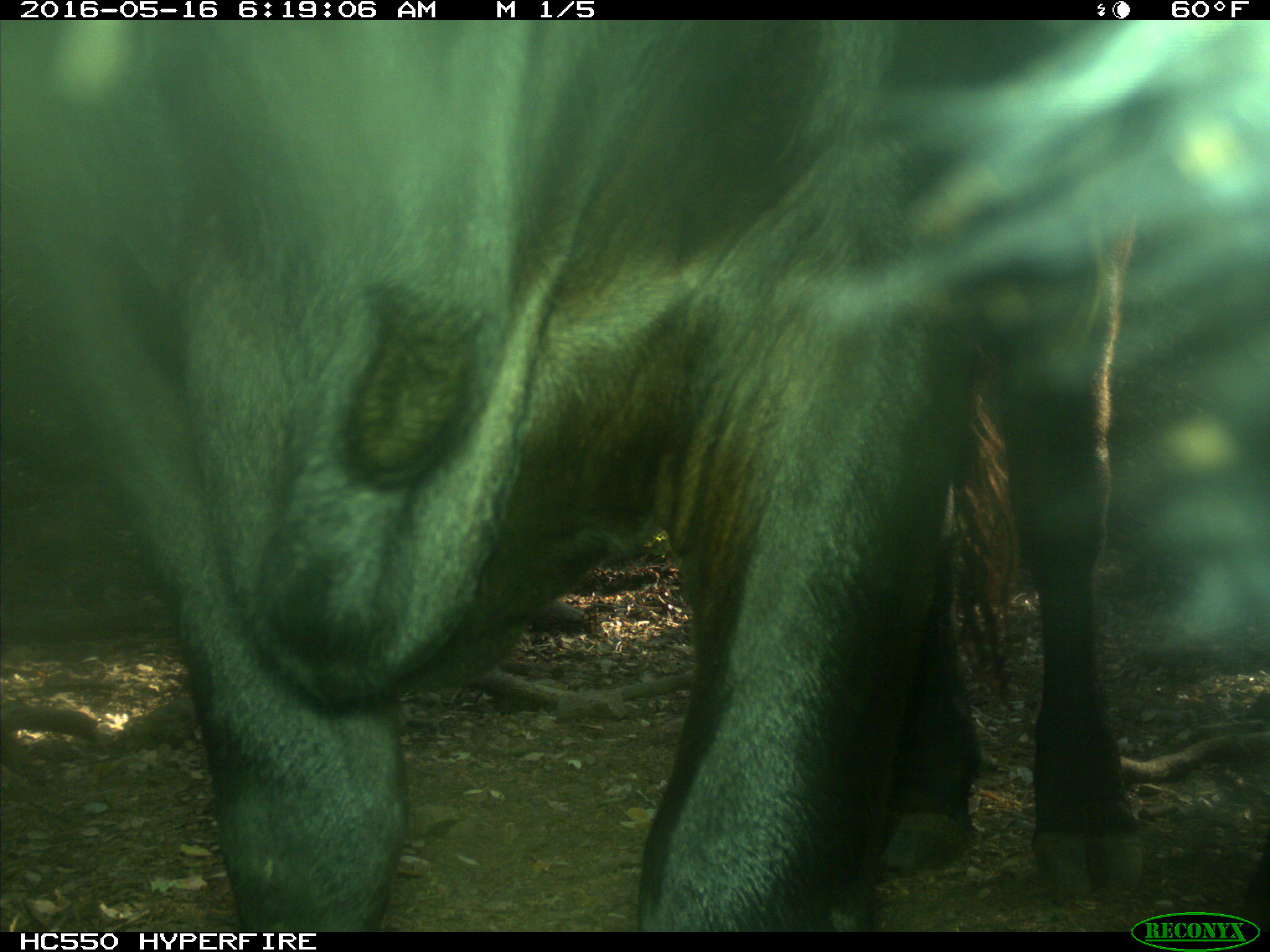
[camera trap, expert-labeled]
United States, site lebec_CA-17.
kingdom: Animalia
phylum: Chordata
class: Mammalia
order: Artiodactyla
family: Bovidae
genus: Bos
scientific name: Bos taurus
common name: domestic cow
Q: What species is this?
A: Bos taurus (domestic cow).